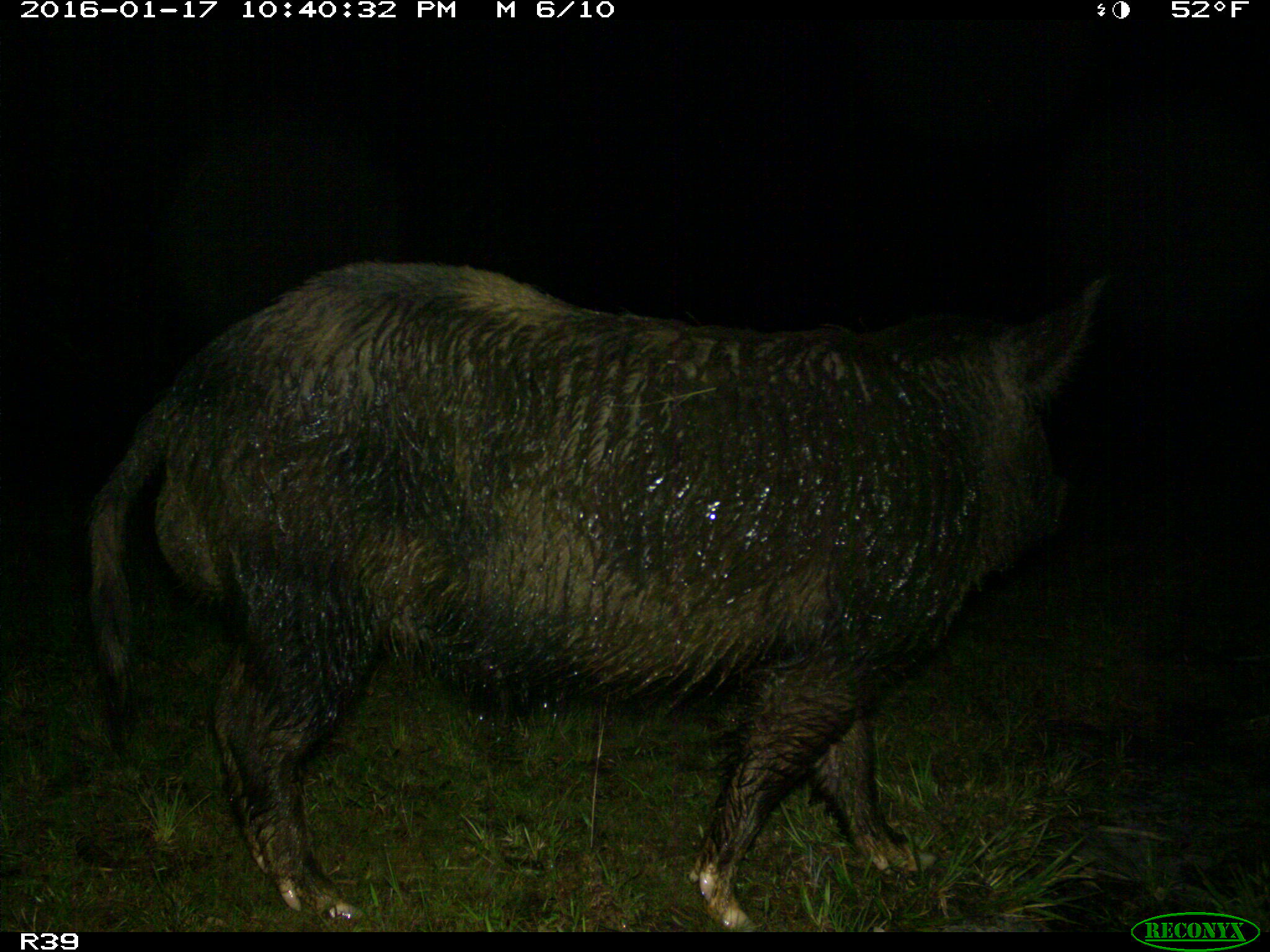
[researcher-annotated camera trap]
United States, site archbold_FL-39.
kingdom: Animalia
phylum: Chordata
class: Mammalia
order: Artiodactyla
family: Suidae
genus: Sus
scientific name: Sus scrofa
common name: wild boar